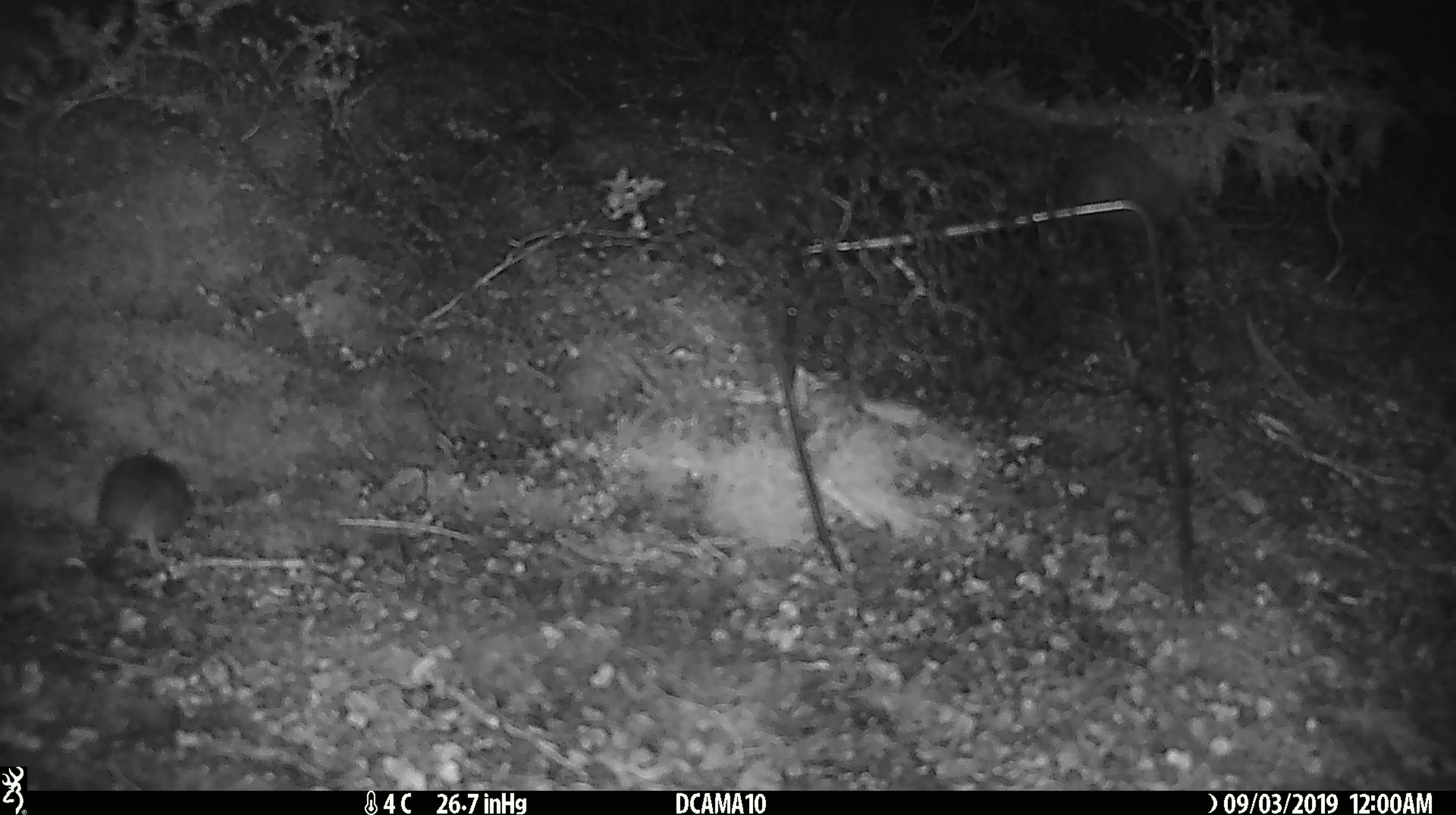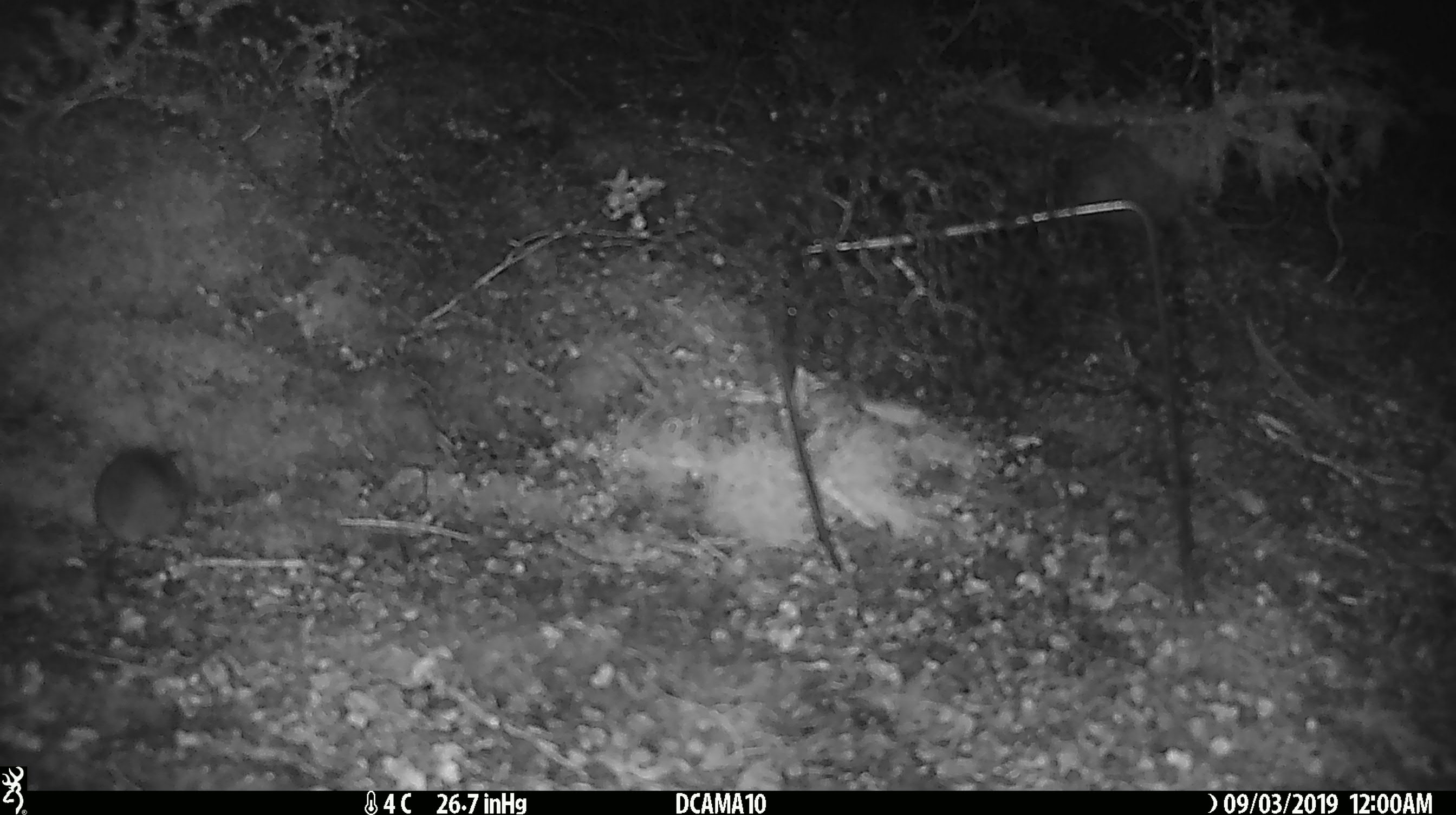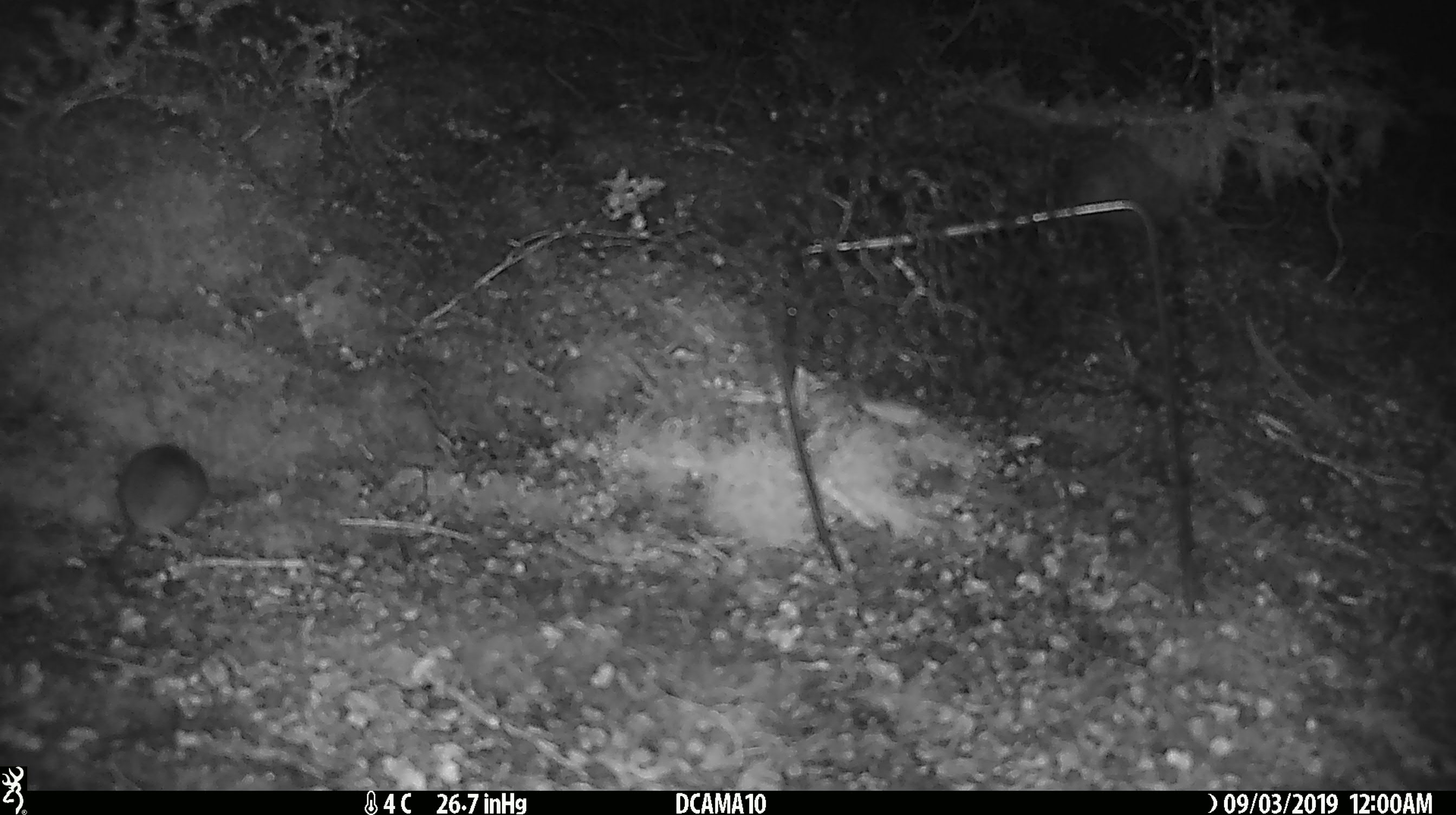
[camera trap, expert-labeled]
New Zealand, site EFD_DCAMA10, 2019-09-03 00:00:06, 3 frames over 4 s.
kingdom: Animalia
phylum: Chordata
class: Mammalia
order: Rodentia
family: Muridae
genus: Mus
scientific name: Mus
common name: mouse